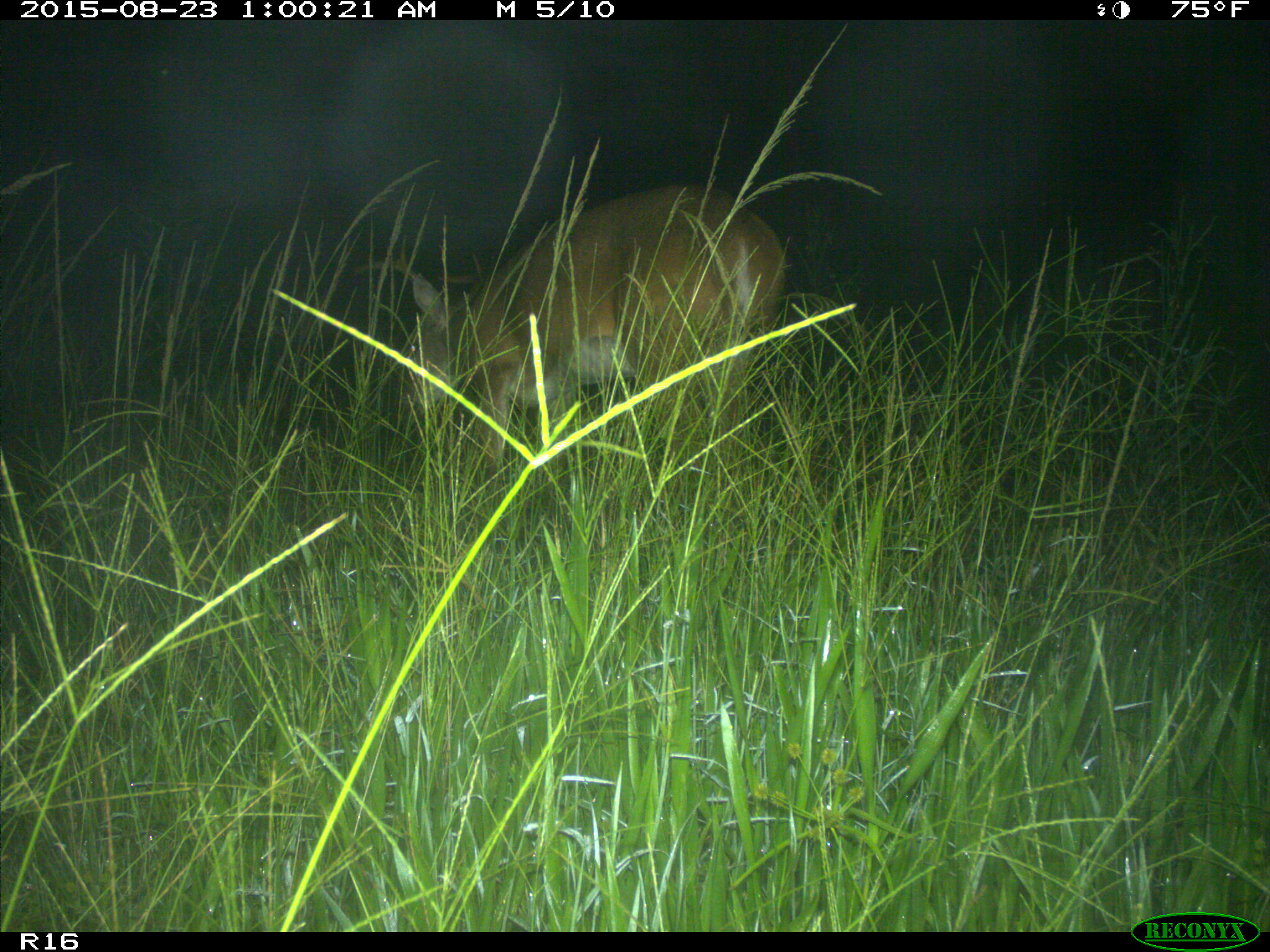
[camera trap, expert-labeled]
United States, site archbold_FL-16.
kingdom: Animalia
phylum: Chordata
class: Mammalia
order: Artiodactyla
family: Cervidae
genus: Odocoileus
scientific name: Odocoileus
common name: deer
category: unidentified deer